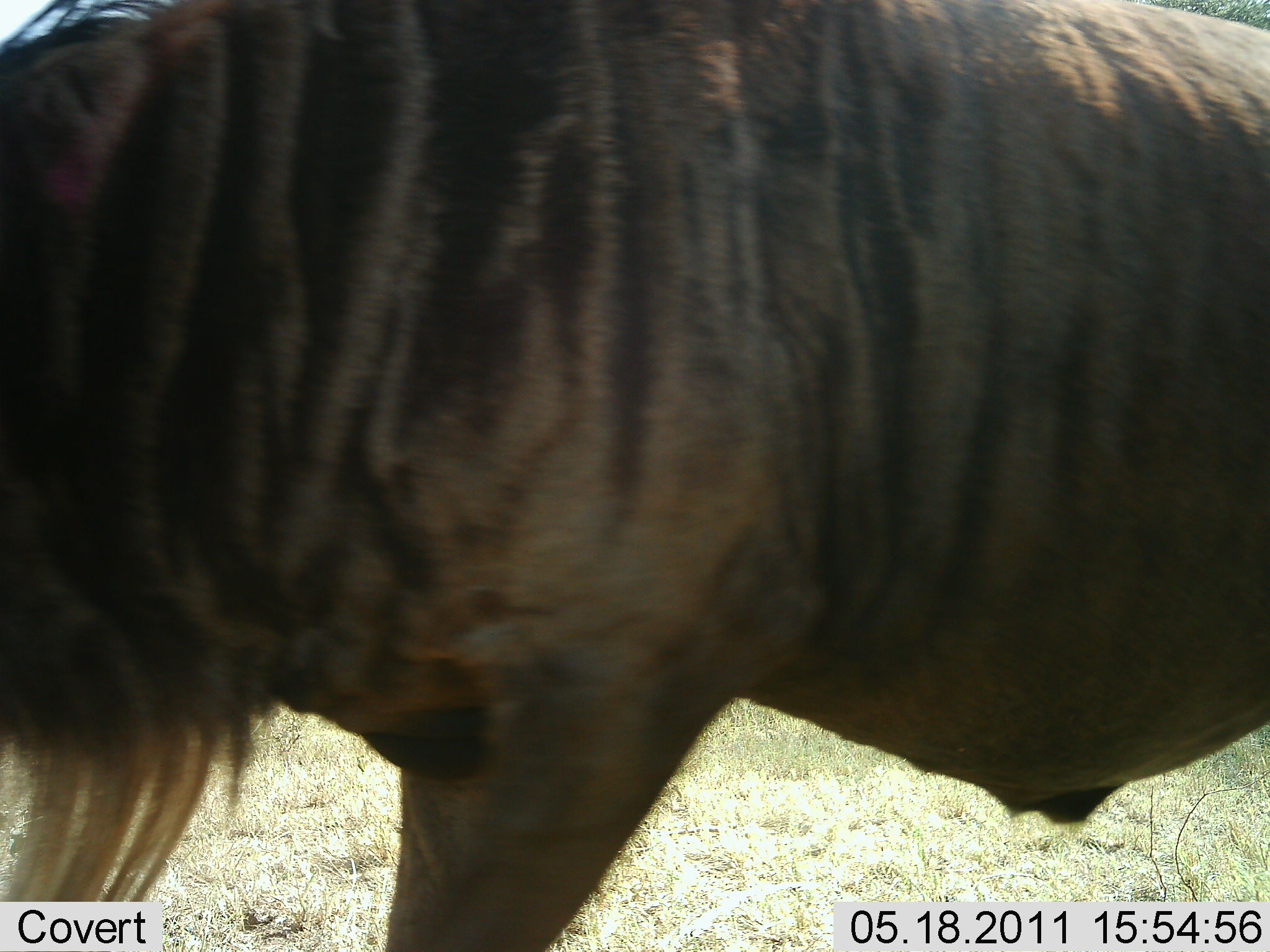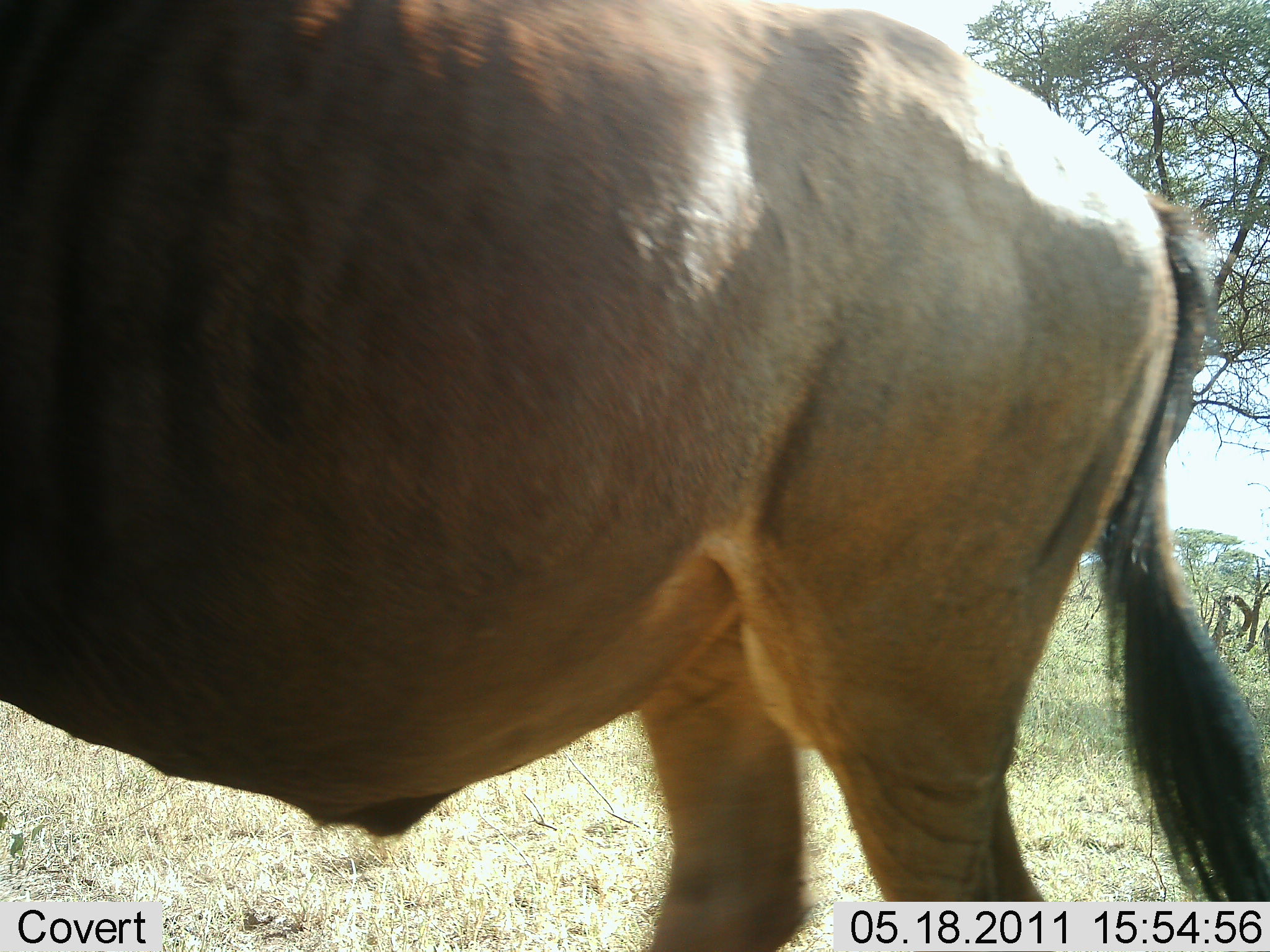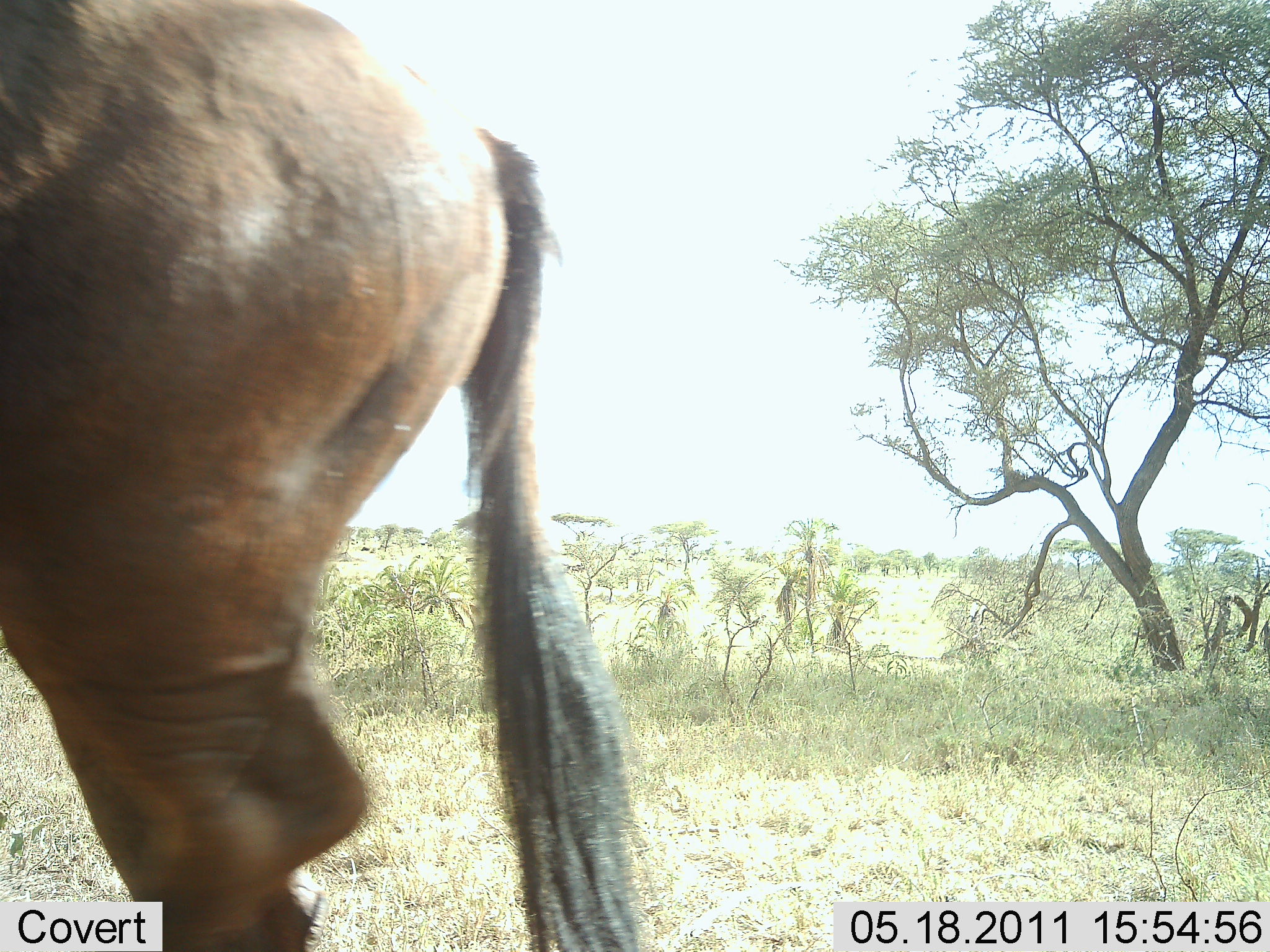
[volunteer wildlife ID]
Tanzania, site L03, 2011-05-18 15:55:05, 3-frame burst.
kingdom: Animalia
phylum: Chordata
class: Mammalia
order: Artiodactyla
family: Bovidae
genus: Connochaetes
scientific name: Connochaetes taurinus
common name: blue wildebeest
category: wildebeest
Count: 1.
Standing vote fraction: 17%.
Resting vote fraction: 0%.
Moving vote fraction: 83%.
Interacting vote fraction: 0%.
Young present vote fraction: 0%.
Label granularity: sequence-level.